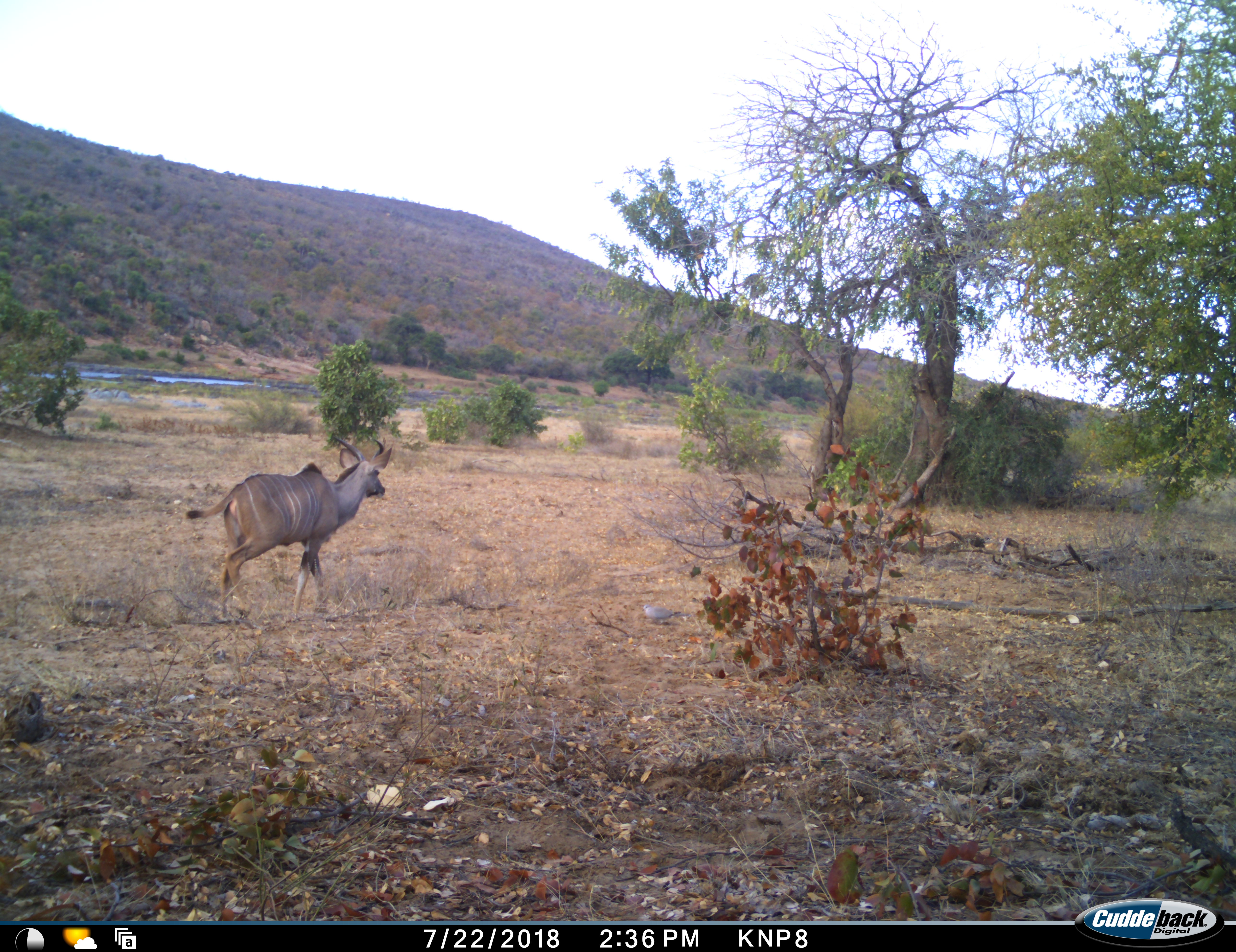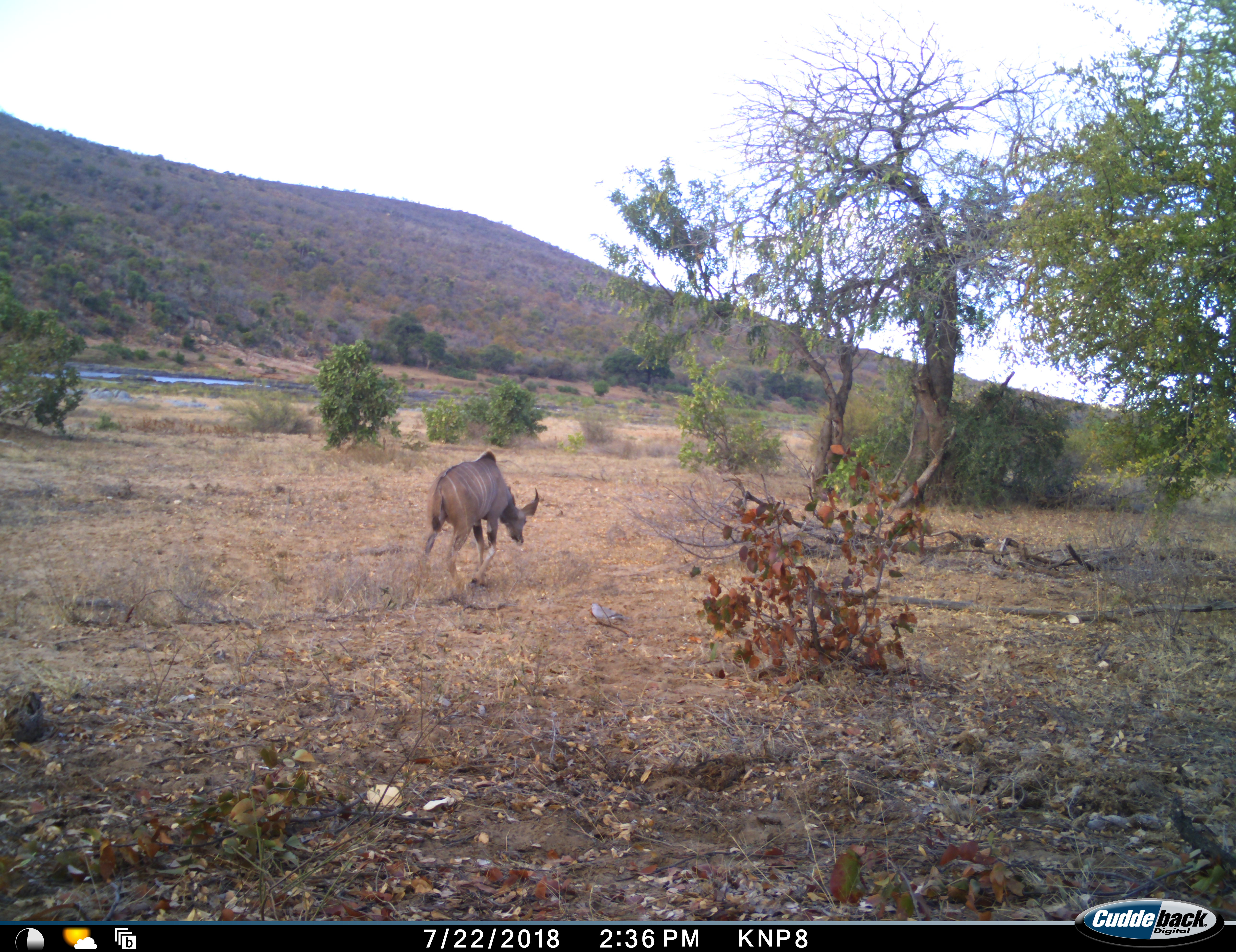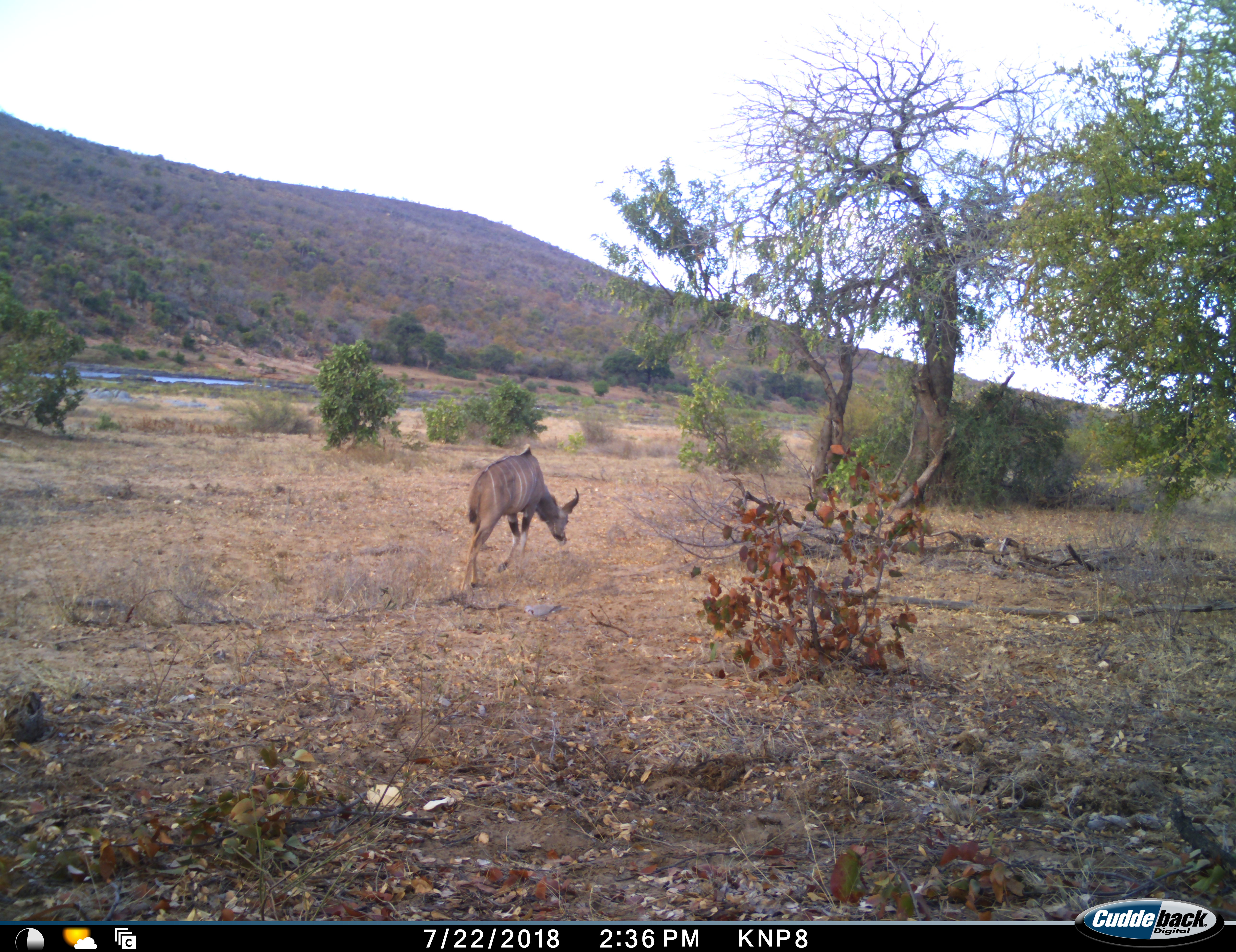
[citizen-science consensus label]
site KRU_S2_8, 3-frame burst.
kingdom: Animalia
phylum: Chordata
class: Mammalia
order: Artiodactyla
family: Bovidae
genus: Tragelaphus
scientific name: Tragelaphus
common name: kudu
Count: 1.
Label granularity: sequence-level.